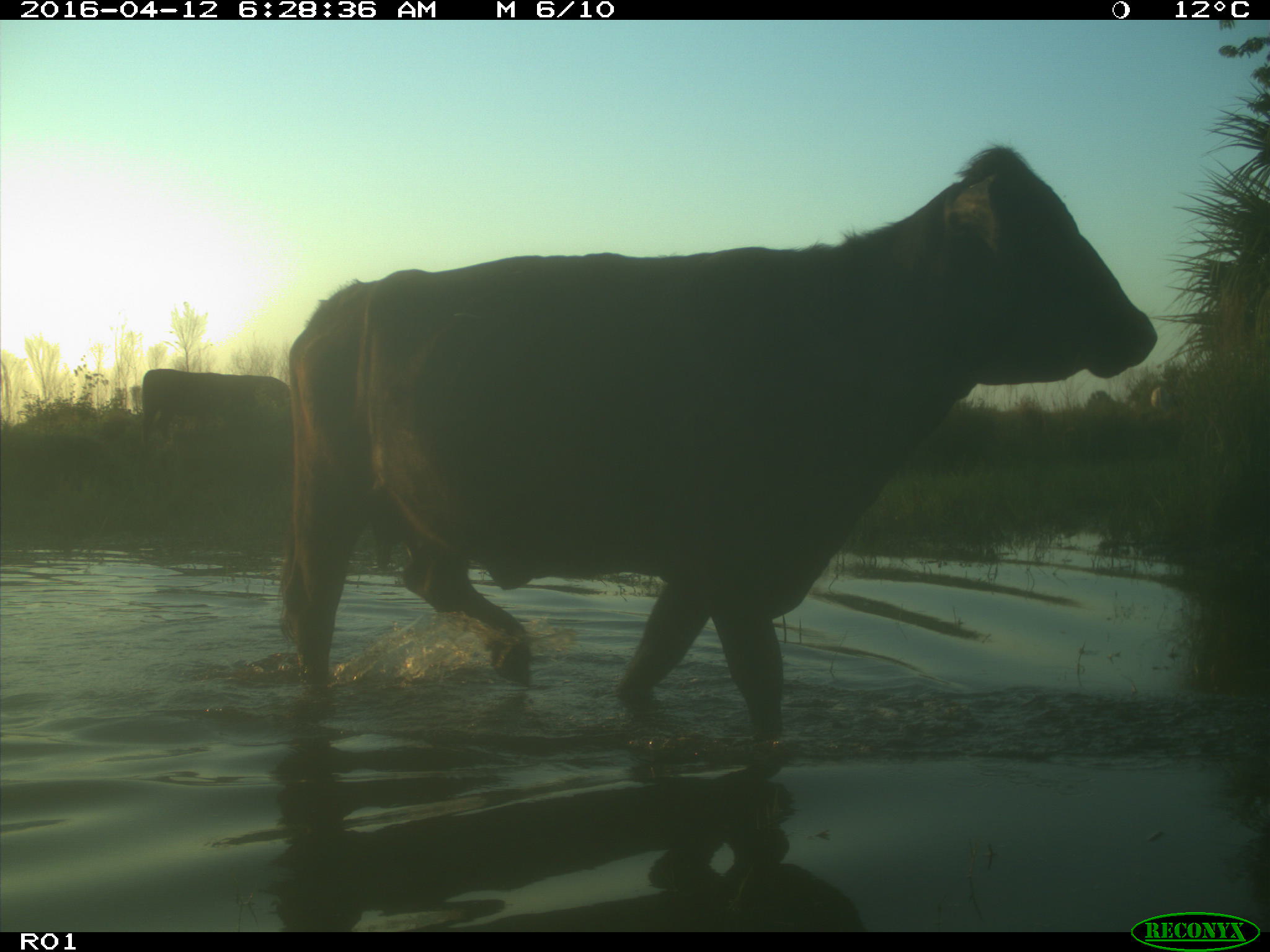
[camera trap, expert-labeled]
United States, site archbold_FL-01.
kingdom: Animalia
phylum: Chordata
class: Mammalia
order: Artiodactyla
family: Bovidae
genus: Bos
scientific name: Bos taurus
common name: domestic cow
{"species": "Bos taurus (domestic cow)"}